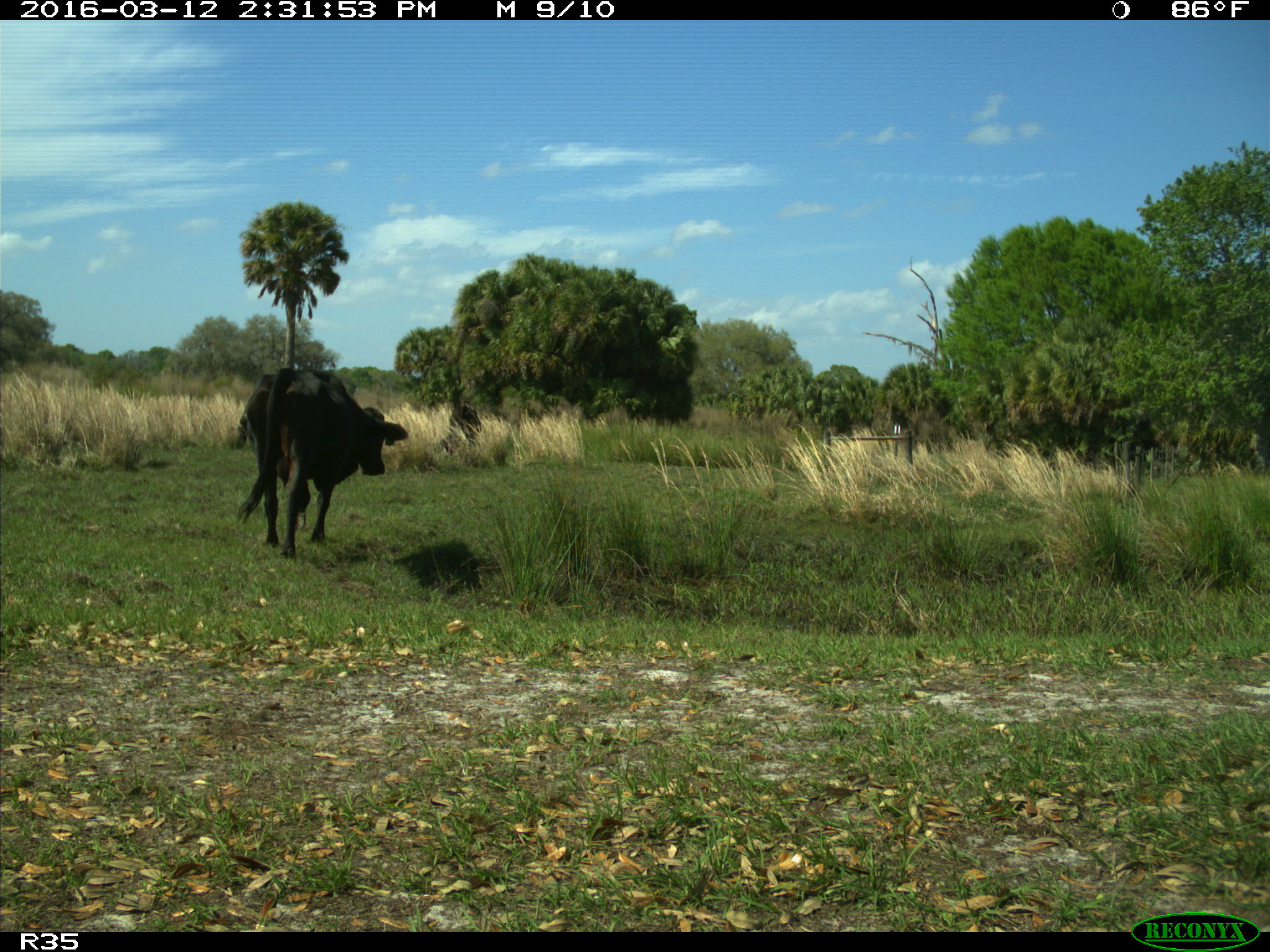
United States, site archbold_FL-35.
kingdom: Animalia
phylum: Chordata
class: Mammalia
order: Artiodactyla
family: Bovidae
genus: Bos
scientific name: Bos taurus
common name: domestic cow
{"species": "Bos taurus (domestic cow)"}